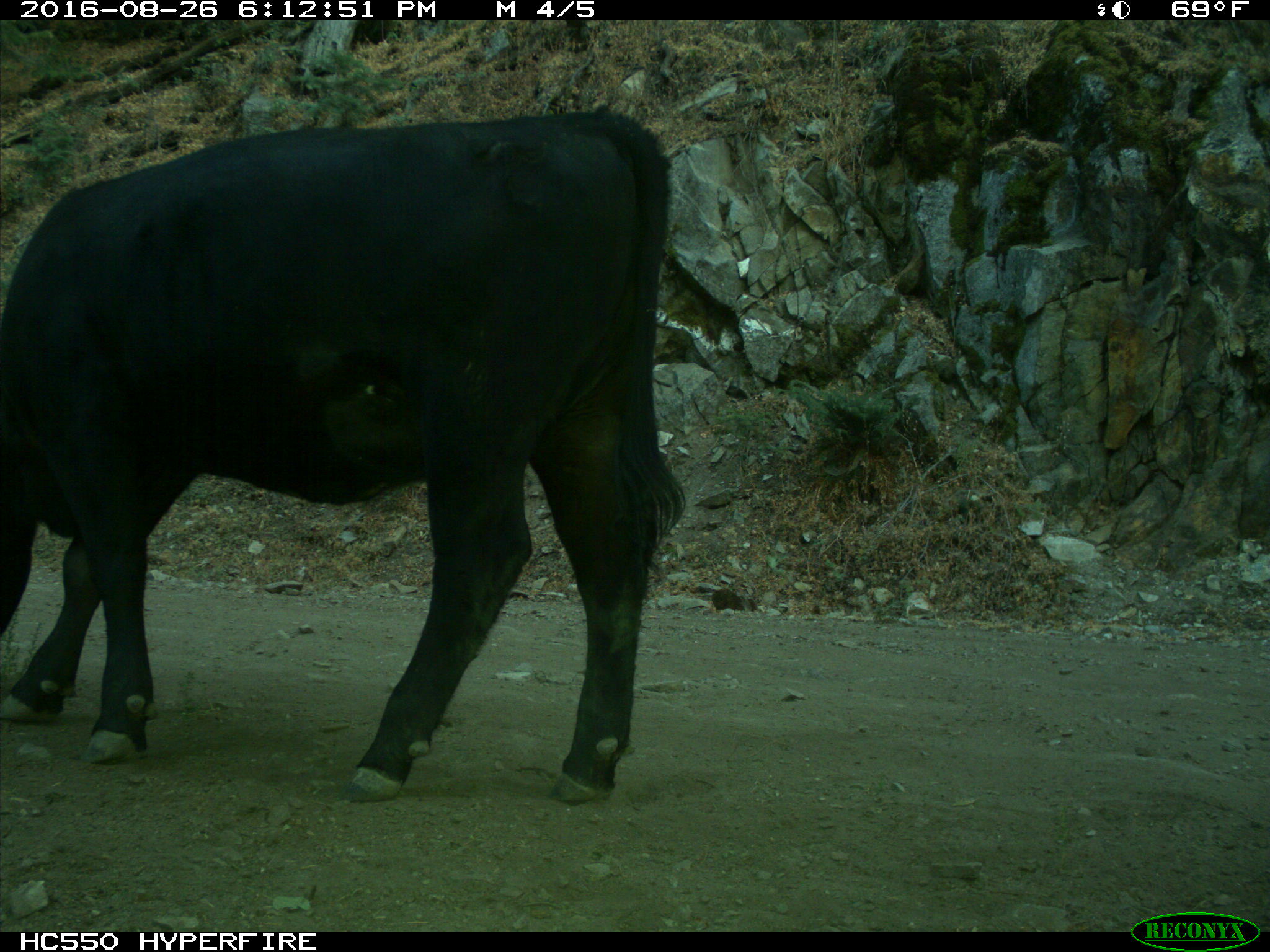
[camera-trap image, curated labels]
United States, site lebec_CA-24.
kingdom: Animalia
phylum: Chordata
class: Mammalia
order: Artiodactyla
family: Bovidae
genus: Bos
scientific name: Bos taurus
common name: domestic cow